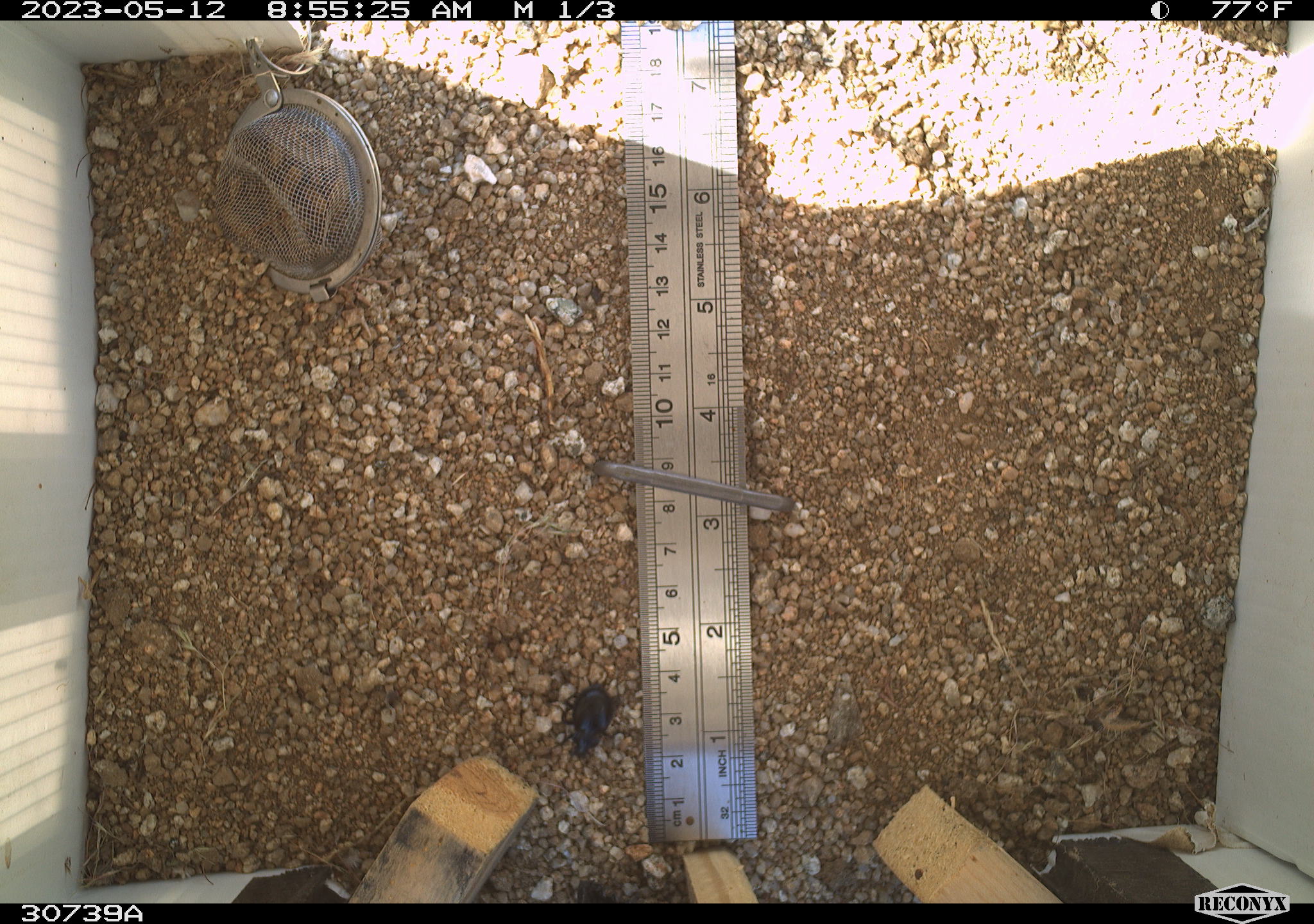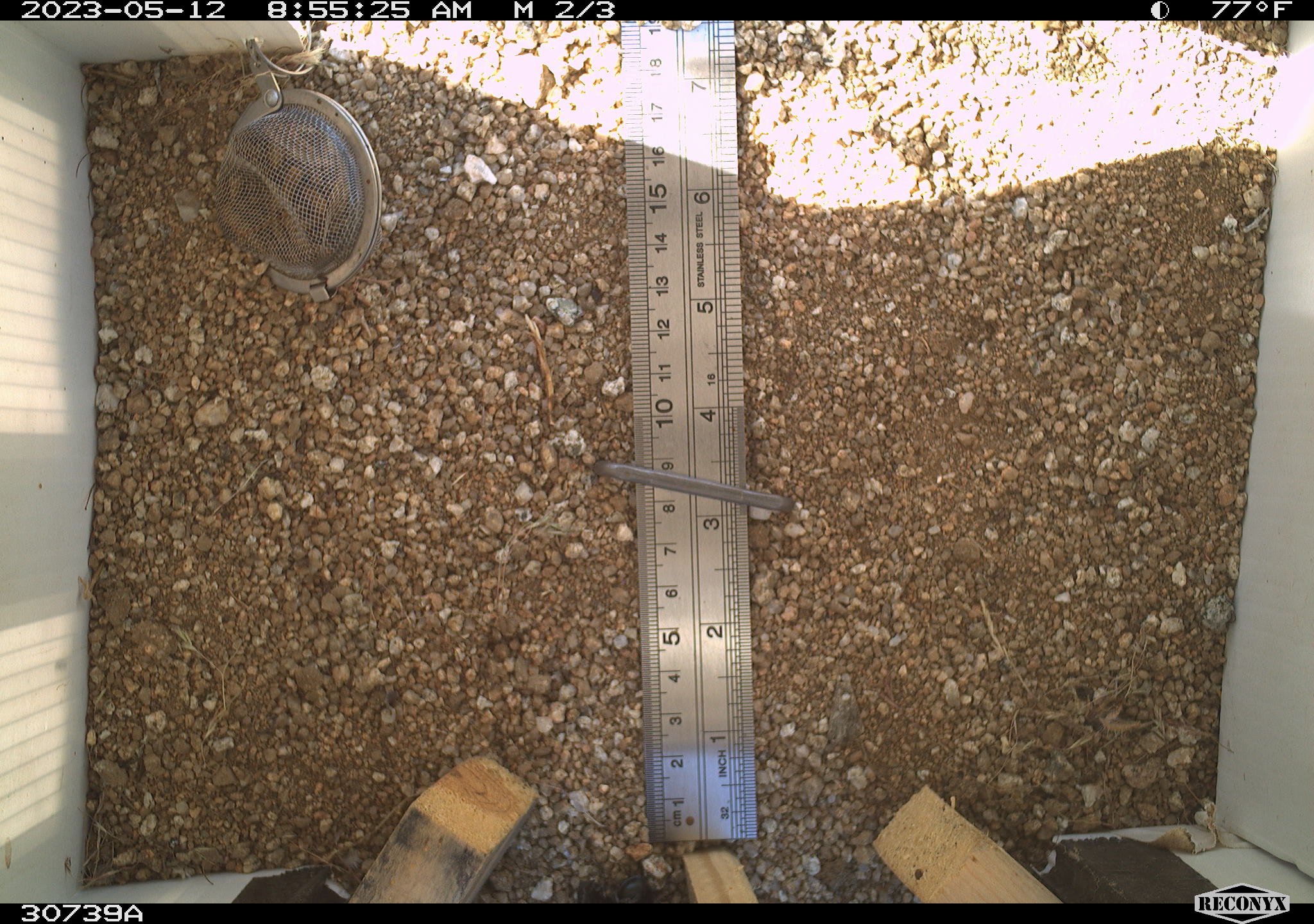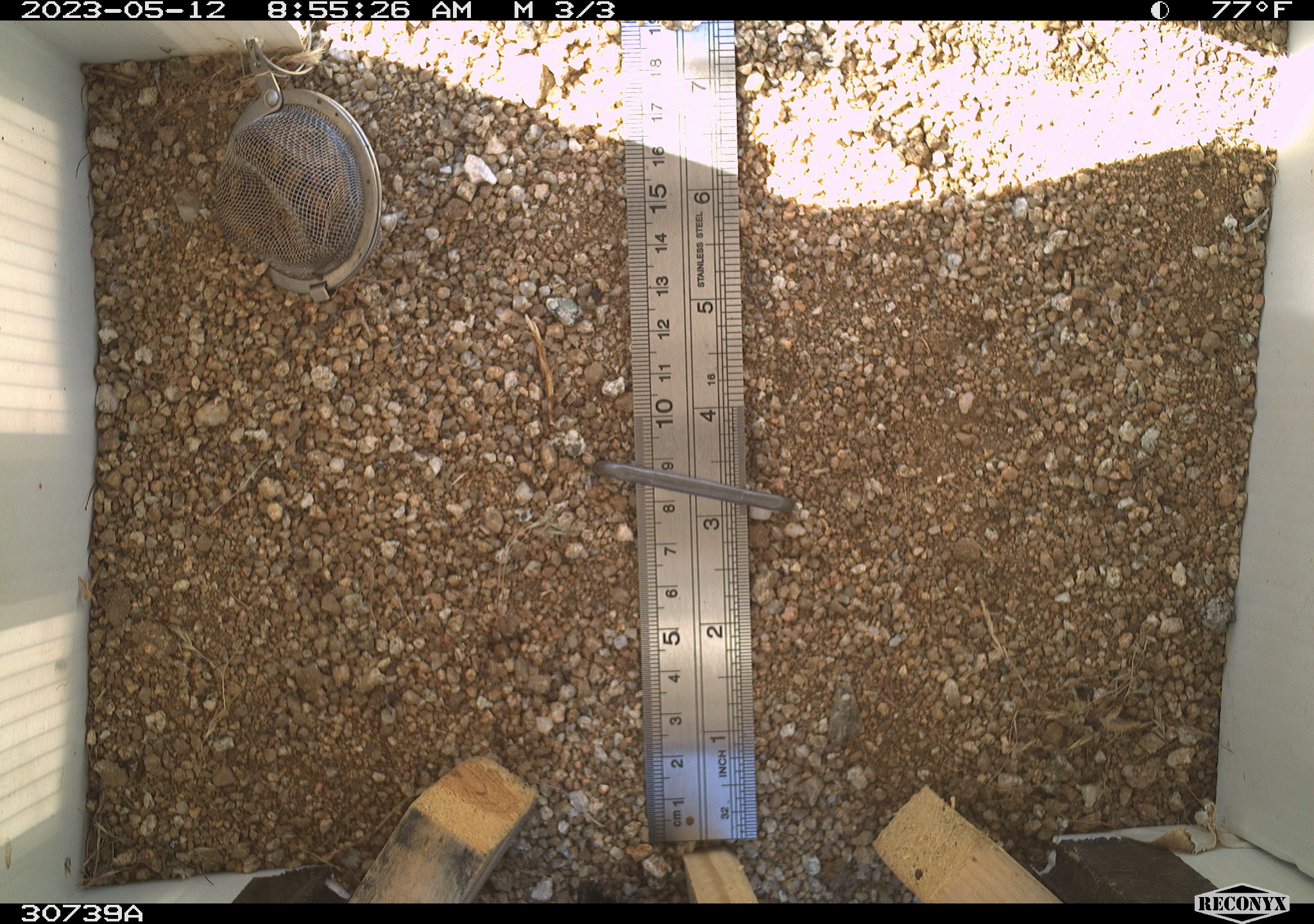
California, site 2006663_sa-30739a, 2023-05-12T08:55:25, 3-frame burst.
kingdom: Animalia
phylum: Arthropoda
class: Insecta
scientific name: Insecta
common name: insect